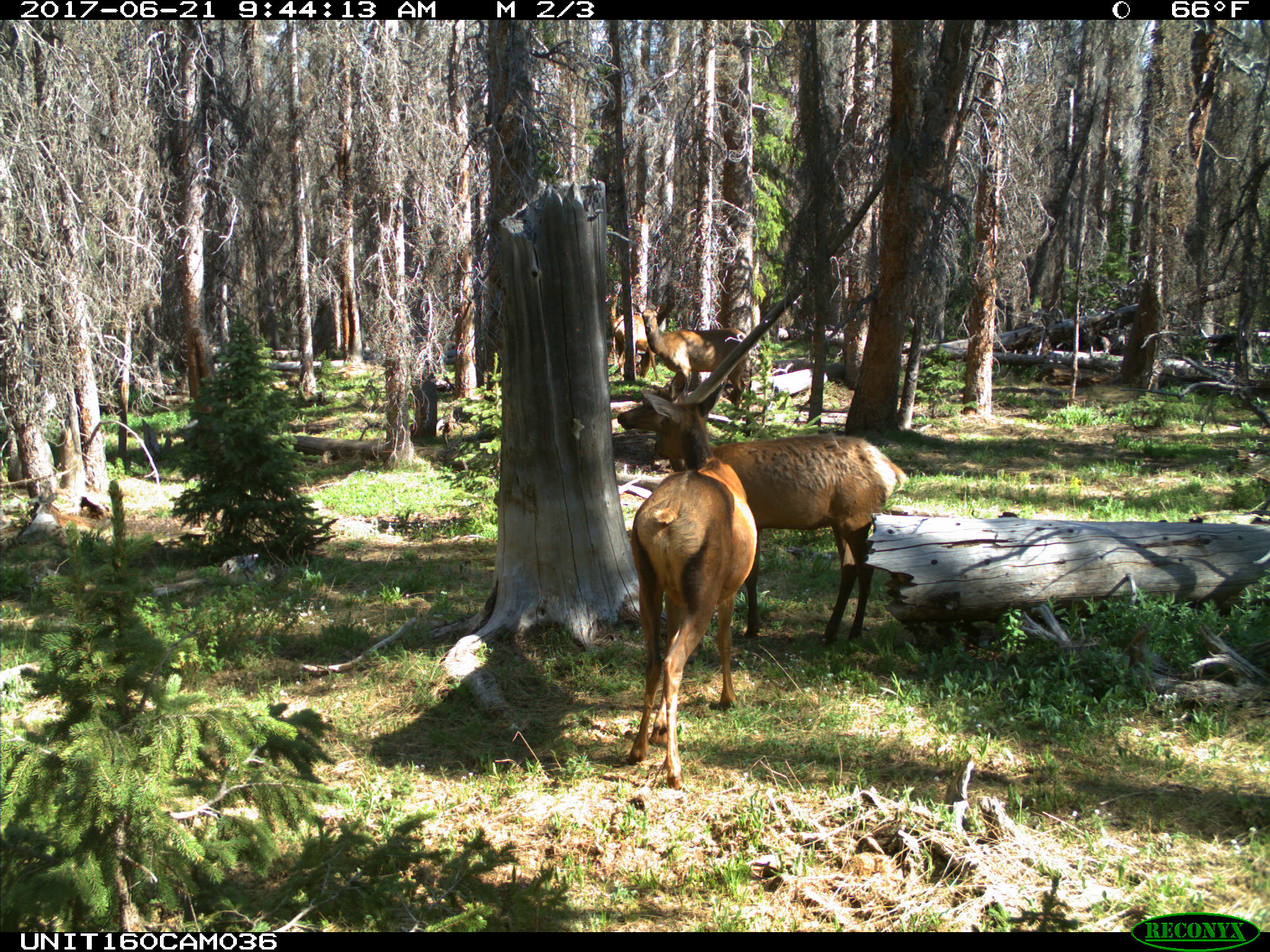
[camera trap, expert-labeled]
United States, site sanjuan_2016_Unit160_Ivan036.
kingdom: Animalia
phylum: Chordata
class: Mammalia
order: Artiodactyla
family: Cervidae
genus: Cervus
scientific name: Cervus elaphus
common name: red deer